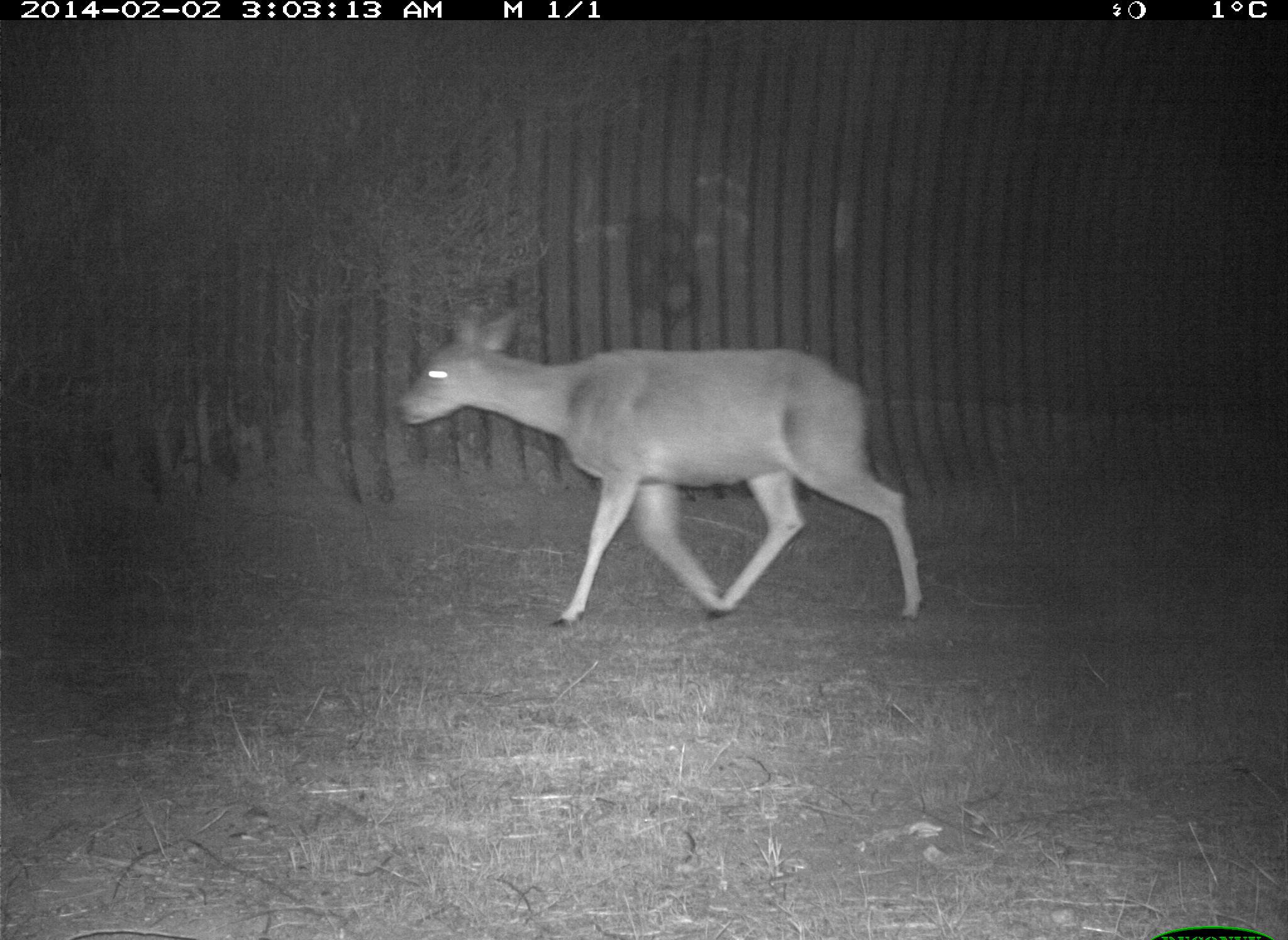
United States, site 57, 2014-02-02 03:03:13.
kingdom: Animalia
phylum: Chordata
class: Mammalia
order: Artiodactyla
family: Cervidae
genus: Odocoileus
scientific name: Odocoileus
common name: deer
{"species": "deer (Odocoileus)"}